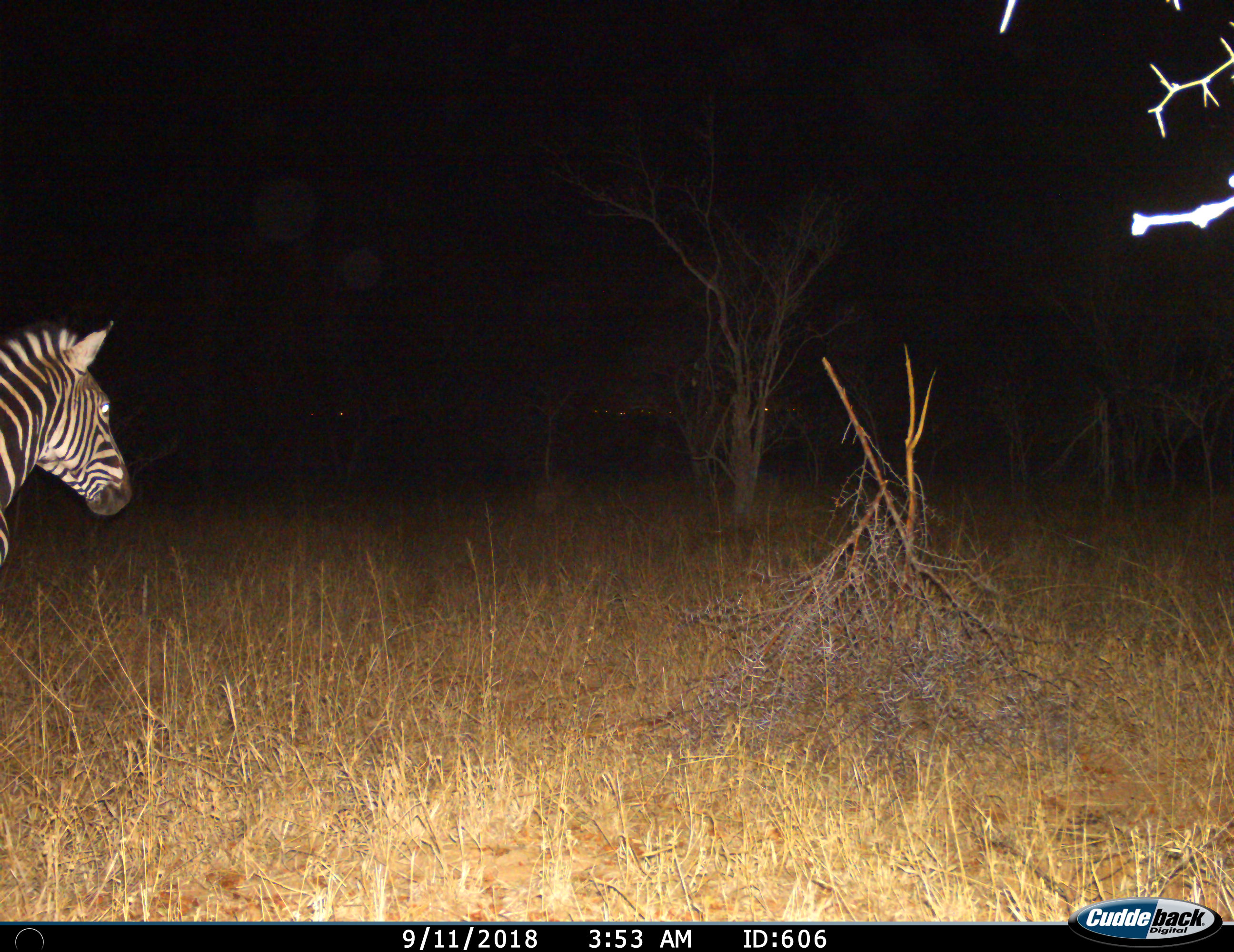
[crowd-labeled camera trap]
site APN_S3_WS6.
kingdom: Animalia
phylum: Chordata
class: Mammalia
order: Perissodactyla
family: Equidae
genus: Equus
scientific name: Equus quagga burchellii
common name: burchell's zebra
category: zebraburchells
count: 1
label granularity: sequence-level